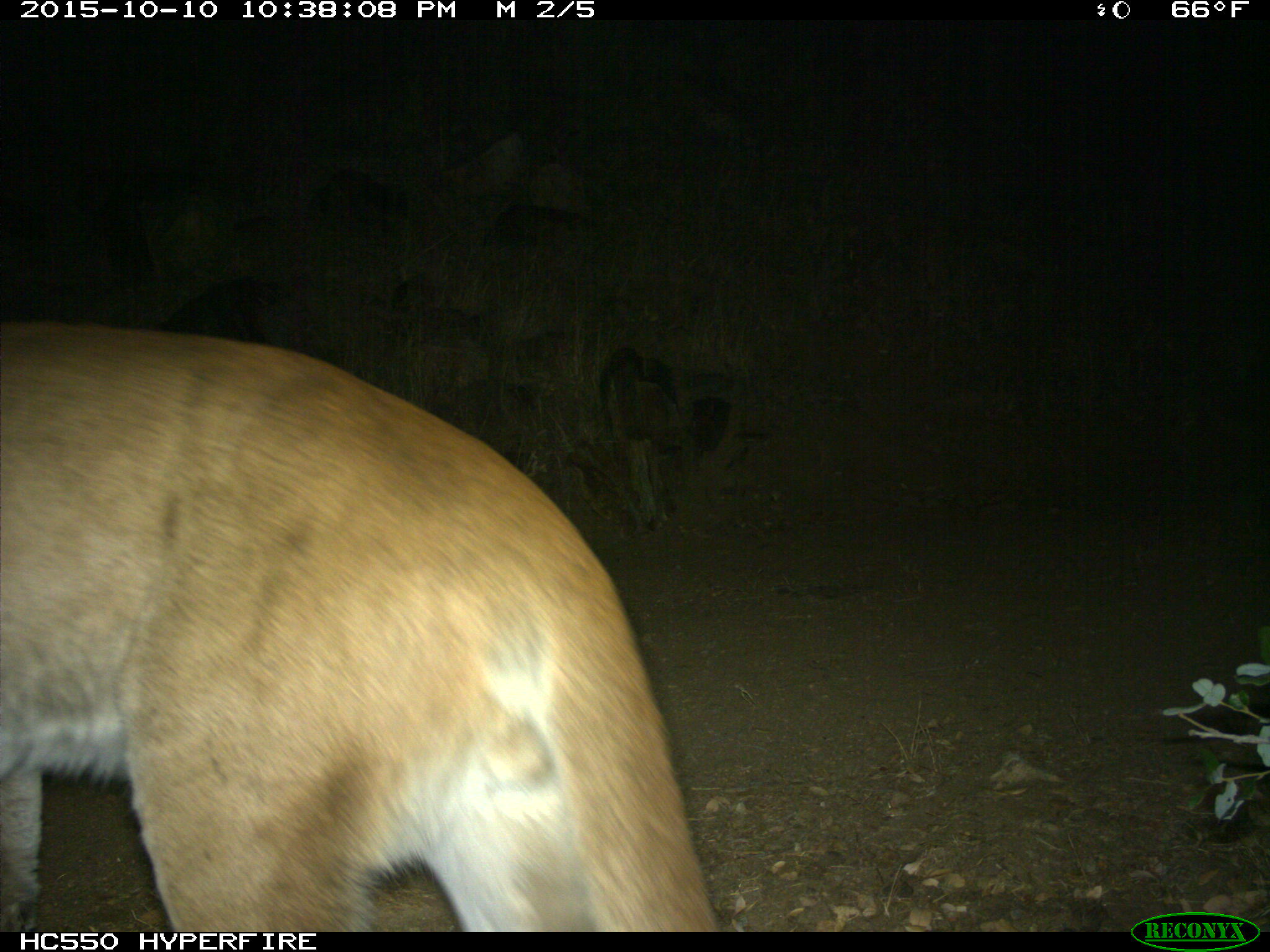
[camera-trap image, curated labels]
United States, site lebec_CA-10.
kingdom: Animalia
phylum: Chordata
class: Mammalia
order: Carnivora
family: Felidae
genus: Puma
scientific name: Puma concolor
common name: mountain lion